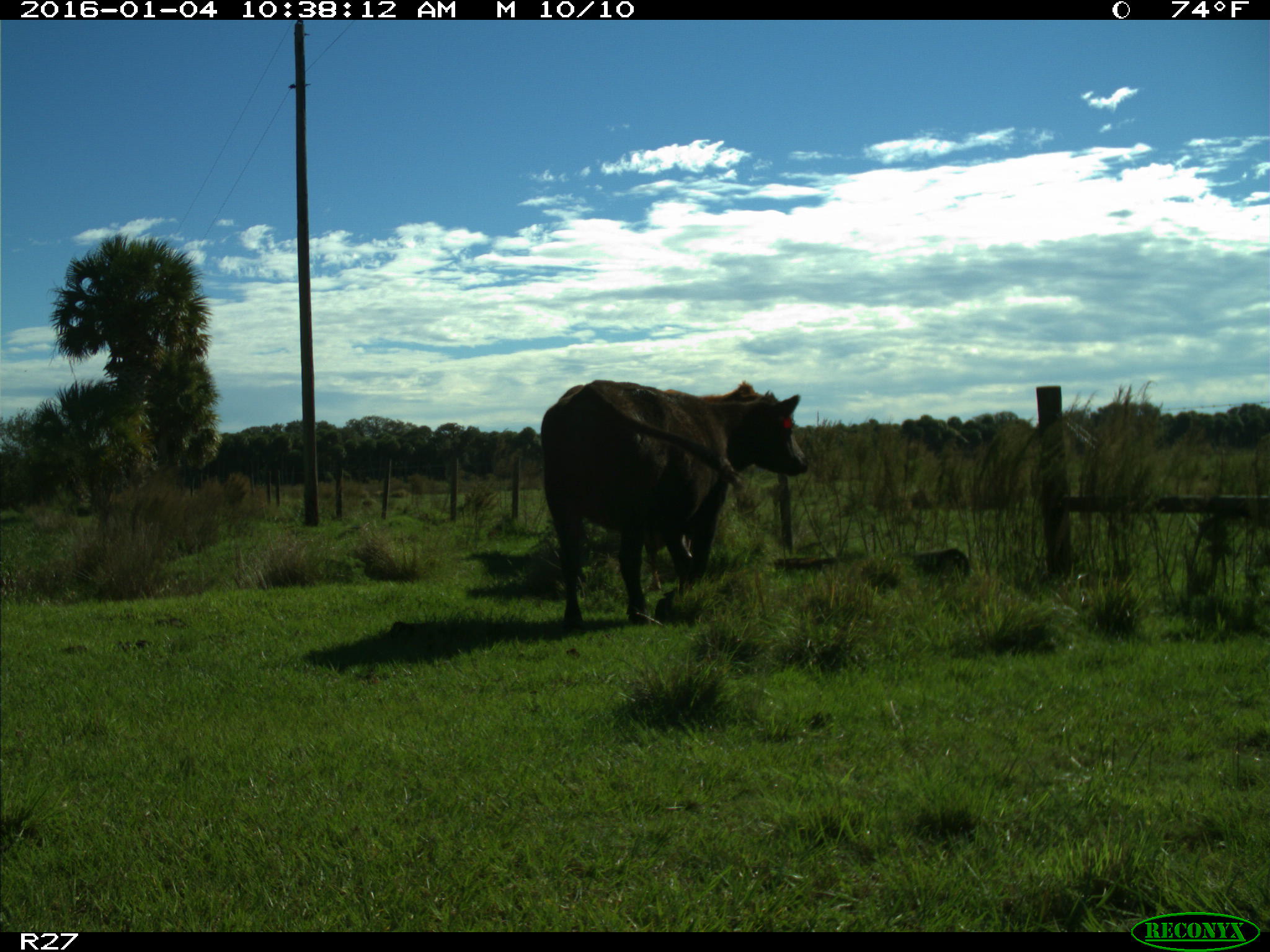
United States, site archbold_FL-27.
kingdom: Animalia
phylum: Chordata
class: Mammalia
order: Artiodactyla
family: Bovidae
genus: Bos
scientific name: Bos taurus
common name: domestic cow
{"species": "Bos taurus (domestic cow)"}